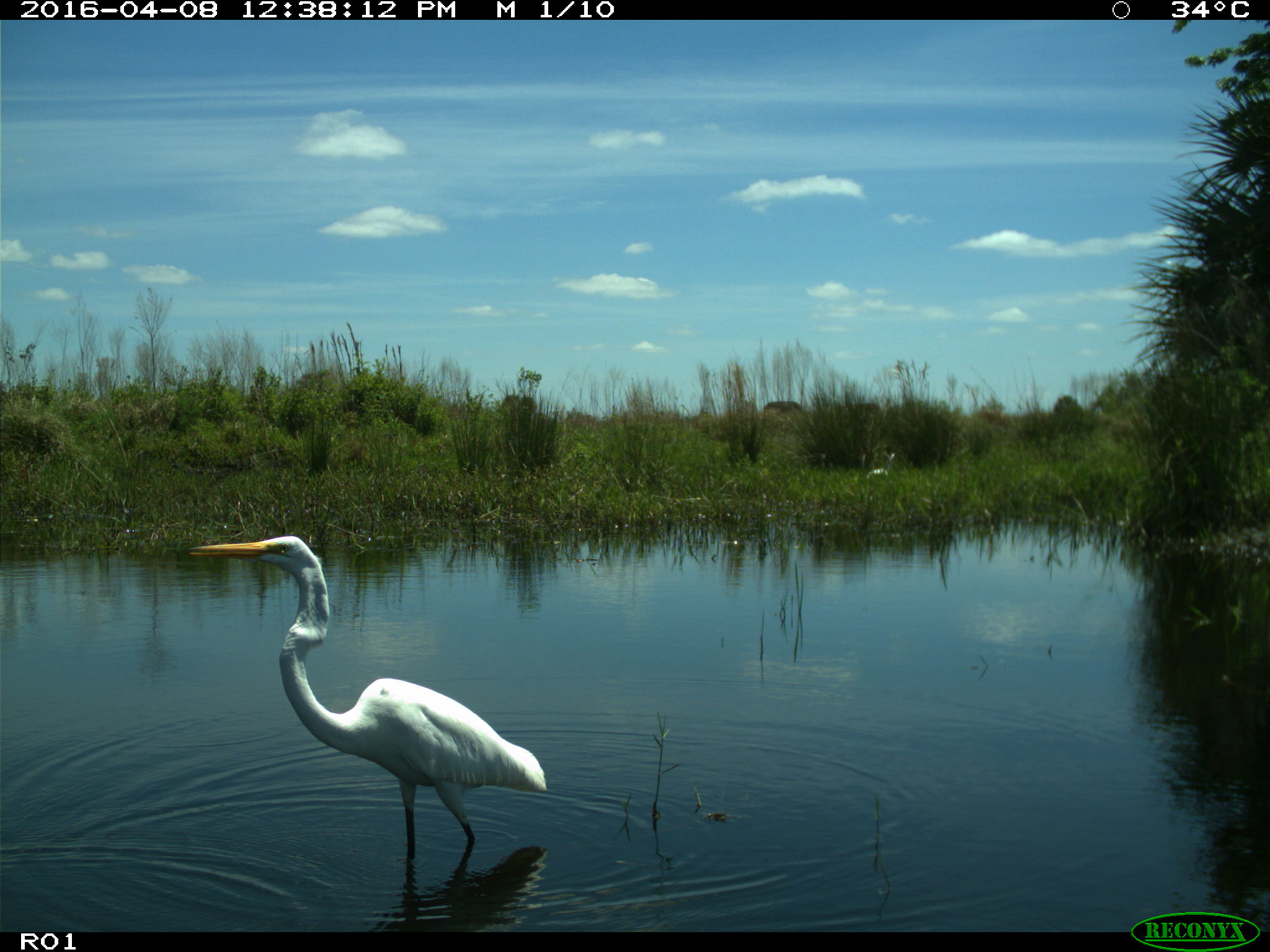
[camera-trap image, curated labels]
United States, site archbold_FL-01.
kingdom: Animalia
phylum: Chordata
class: Aves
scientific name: Aves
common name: birds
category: unidentified bird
Unidentified bird (birds) (Aves).